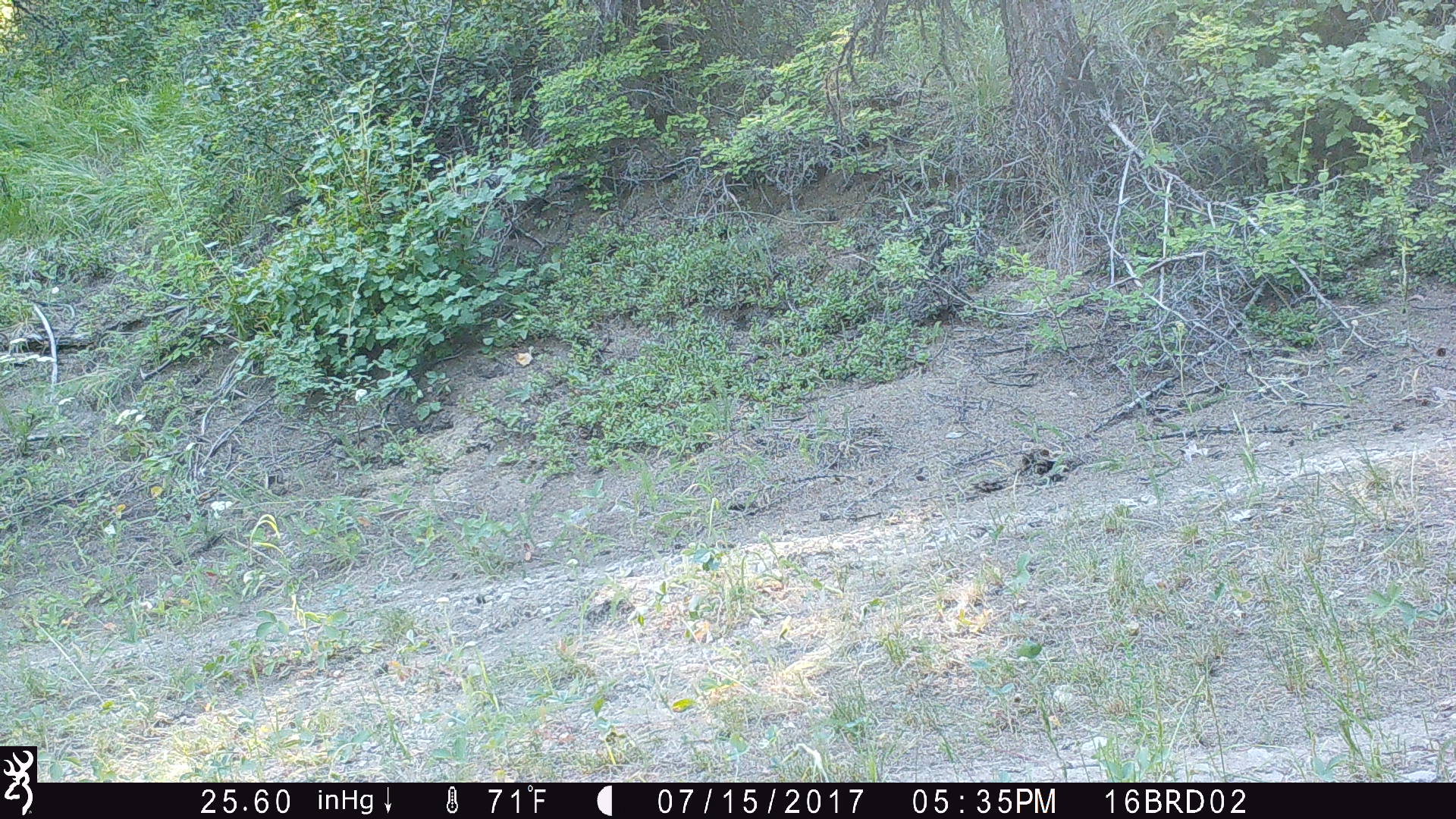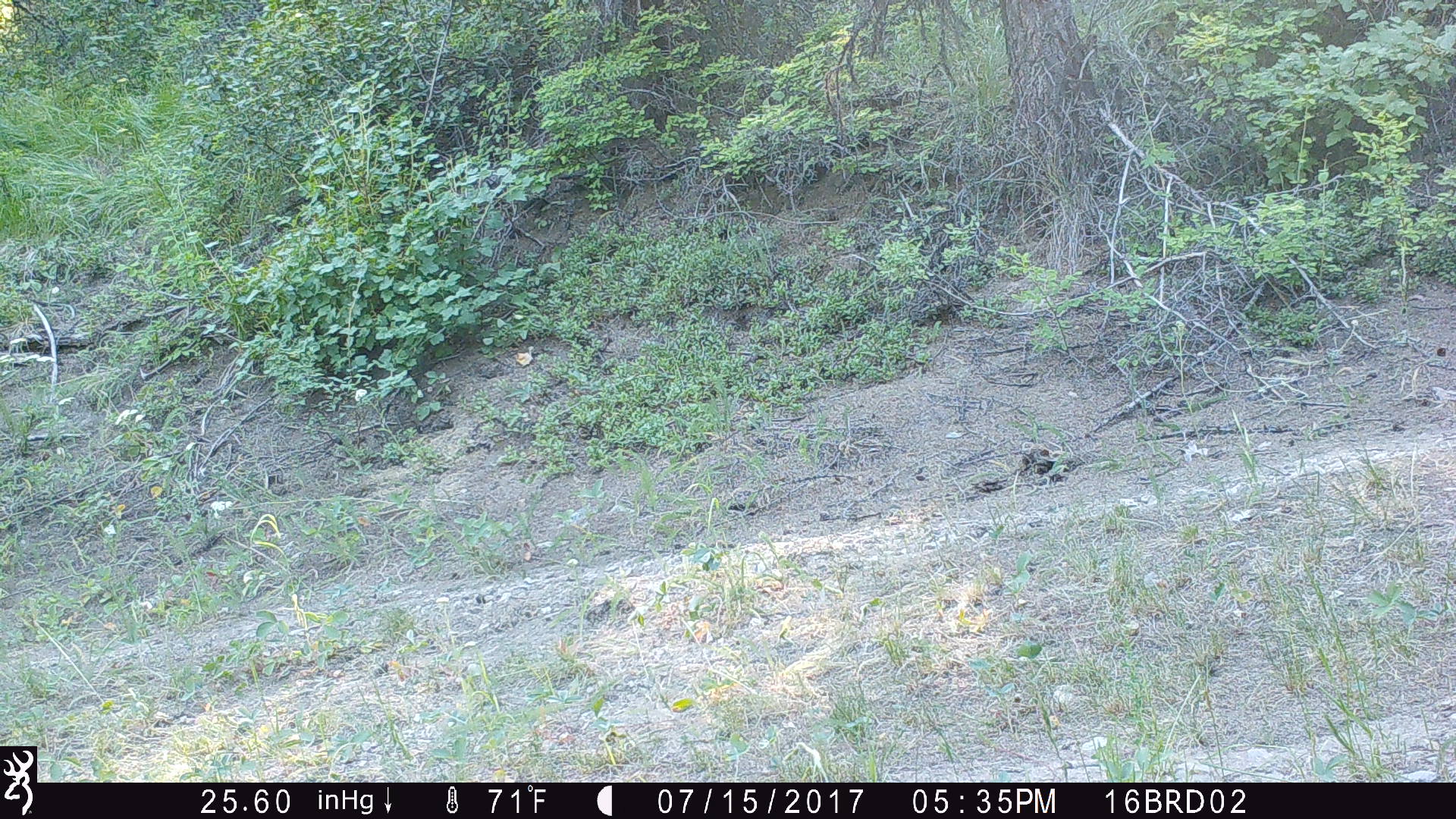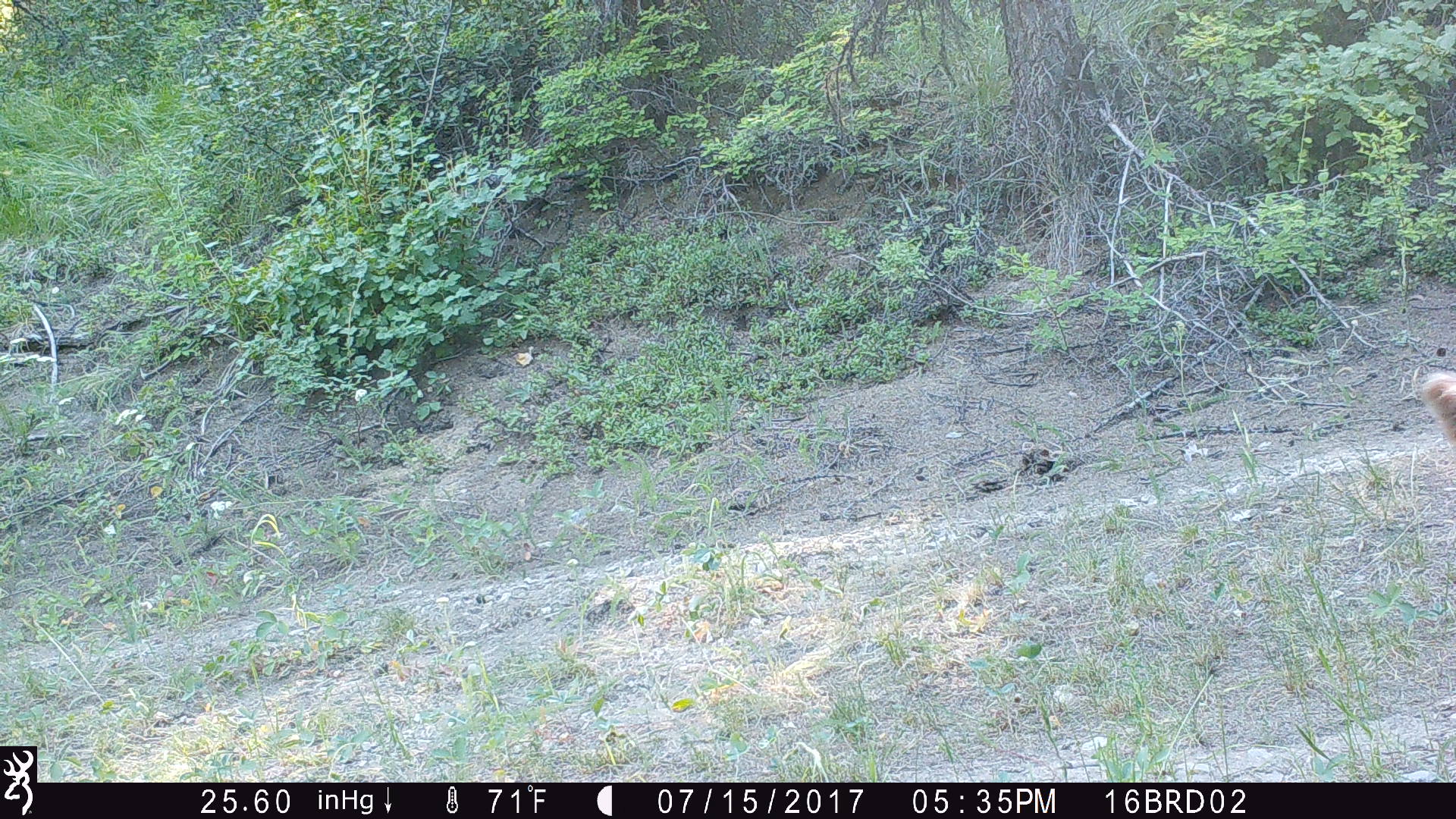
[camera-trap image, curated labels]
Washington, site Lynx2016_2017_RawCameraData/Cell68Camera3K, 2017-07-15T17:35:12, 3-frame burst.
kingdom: Animalia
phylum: Chordata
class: Mammalia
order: Artiodactyla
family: Bovidae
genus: Bos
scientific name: Bos taurus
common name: domestic cattle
Domestic cattle (Bos taurus). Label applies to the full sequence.